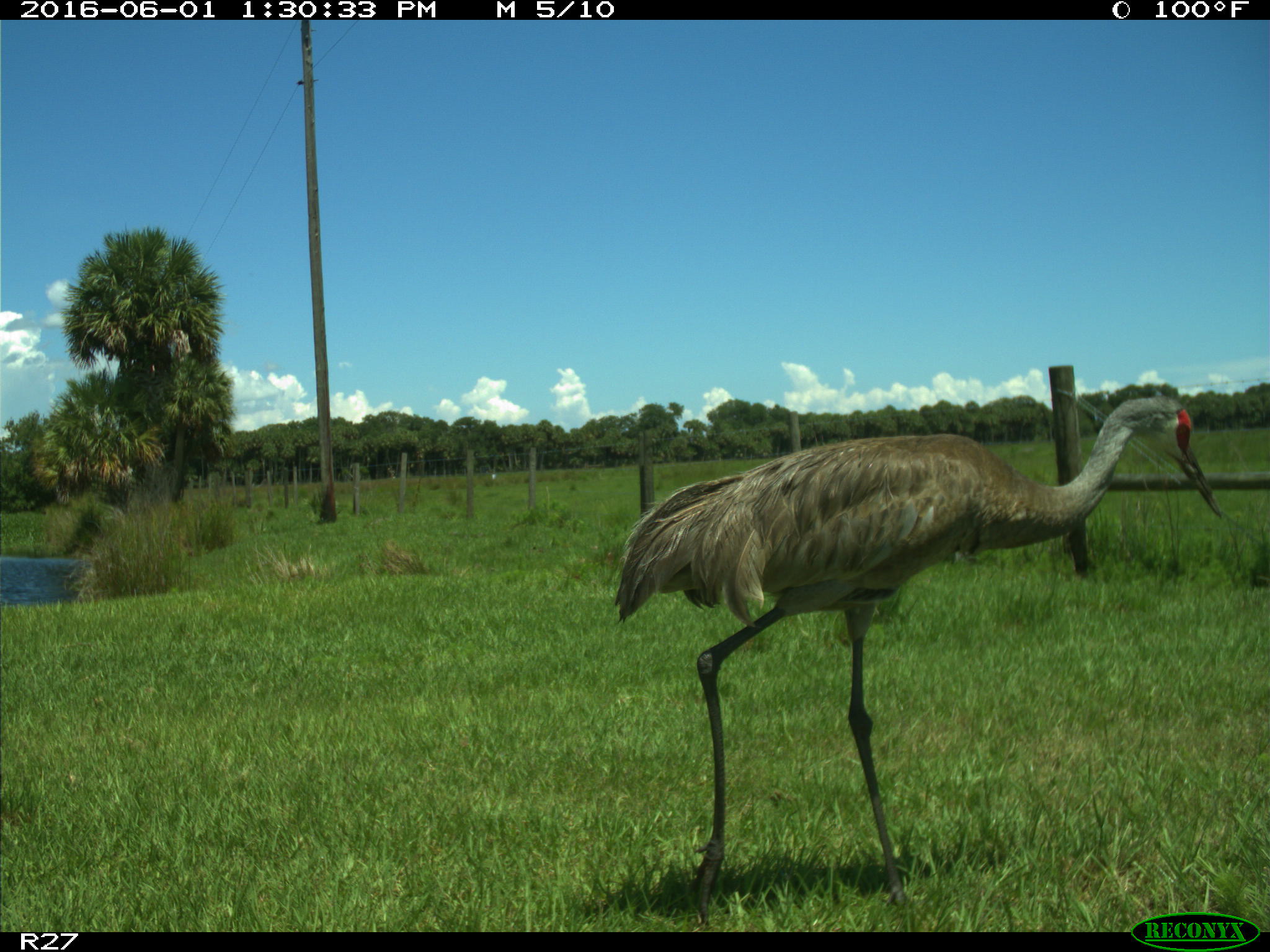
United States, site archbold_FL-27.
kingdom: Animalia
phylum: Chordata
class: Aves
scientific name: Aves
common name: birds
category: unidentified bird